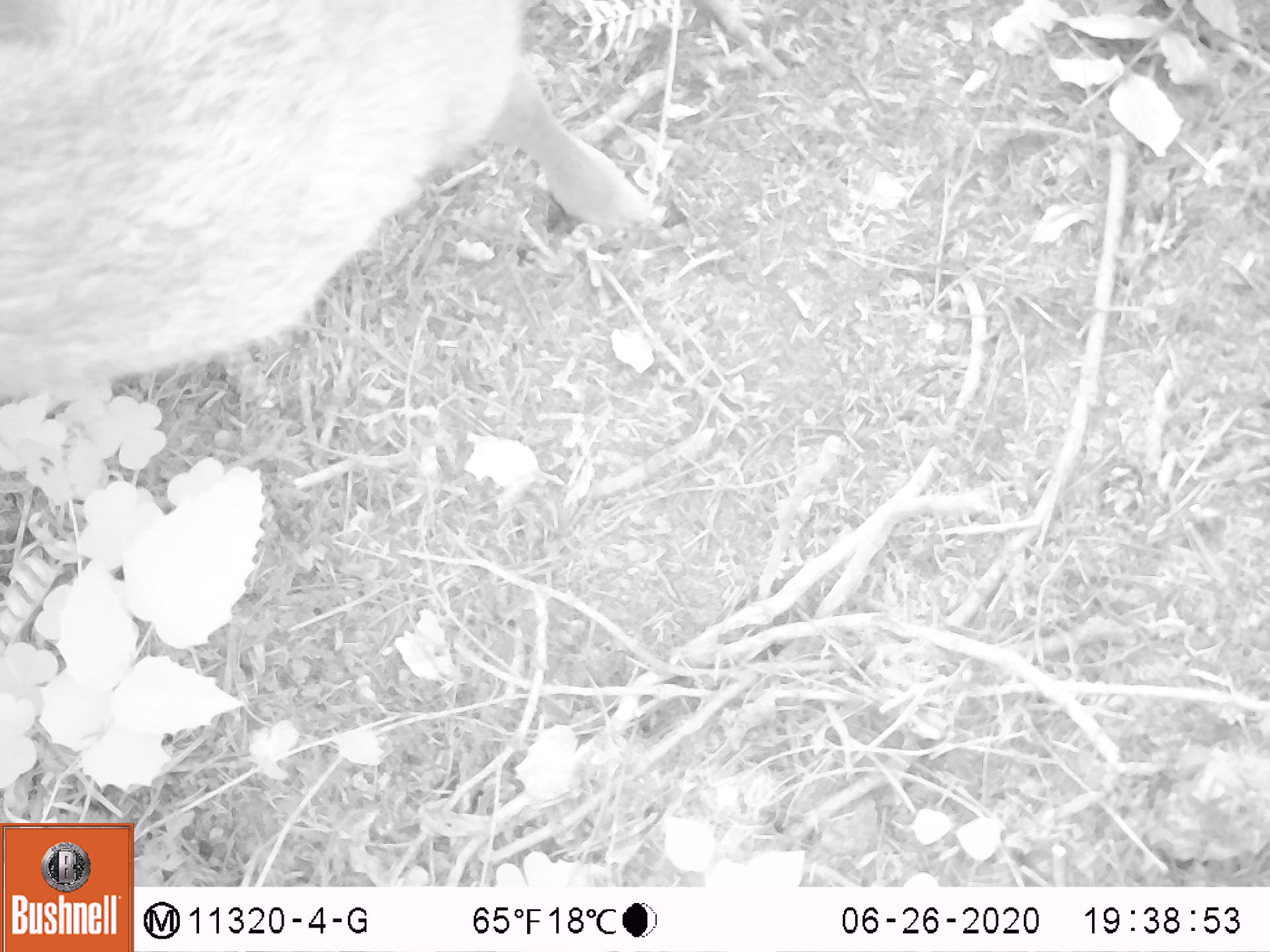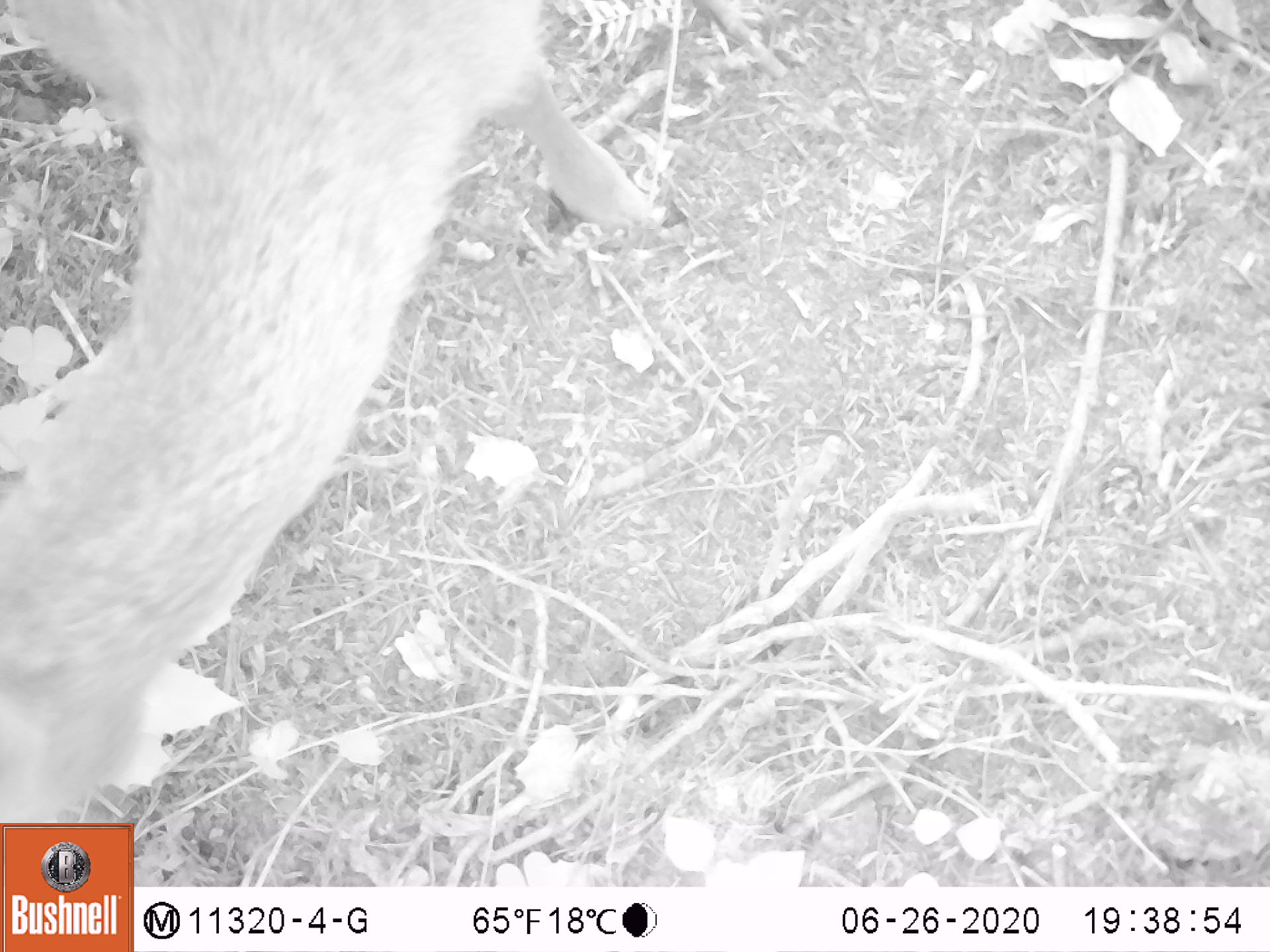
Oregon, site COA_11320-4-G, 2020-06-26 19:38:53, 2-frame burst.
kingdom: Animalia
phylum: Chordata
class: Mammalia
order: Artiodactyla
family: Cervidae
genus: Odocoileus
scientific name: Odocoileus hemionus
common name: black-tailed deer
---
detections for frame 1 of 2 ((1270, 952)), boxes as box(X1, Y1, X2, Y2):
black-tailed deer: box(0, 3, 693, 415)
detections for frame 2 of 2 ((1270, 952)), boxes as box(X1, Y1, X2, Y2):
black-tailed deer: box(0, 3, 697, 814)